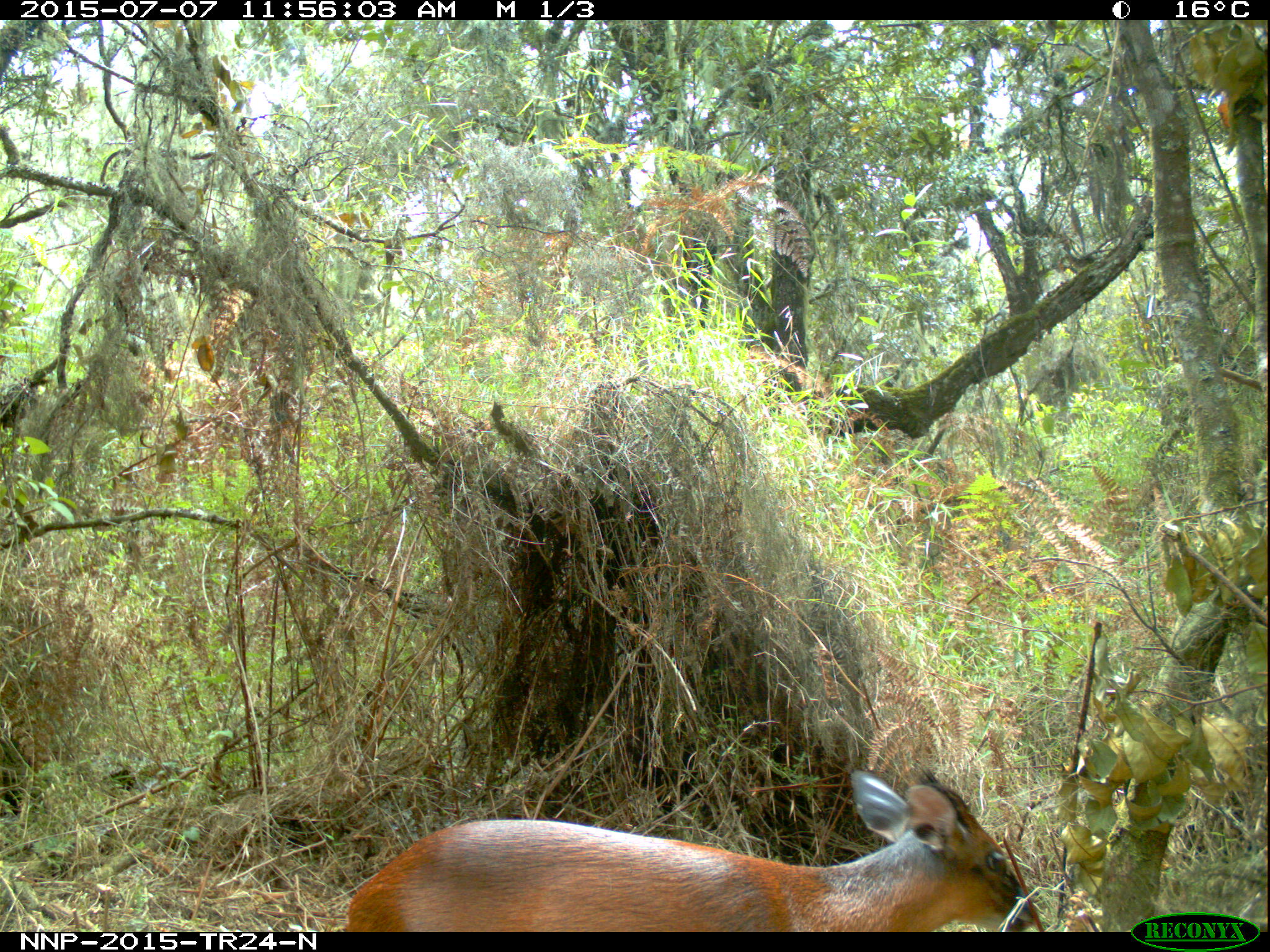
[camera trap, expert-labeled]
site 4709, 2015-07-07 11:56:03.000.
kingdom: Animalia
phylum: Chordata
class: Mammalia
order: Artiodactyla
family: Bovidae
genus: Cephalophus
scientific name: Cephalophus nigrifrons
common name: black-fronted duiker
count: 1